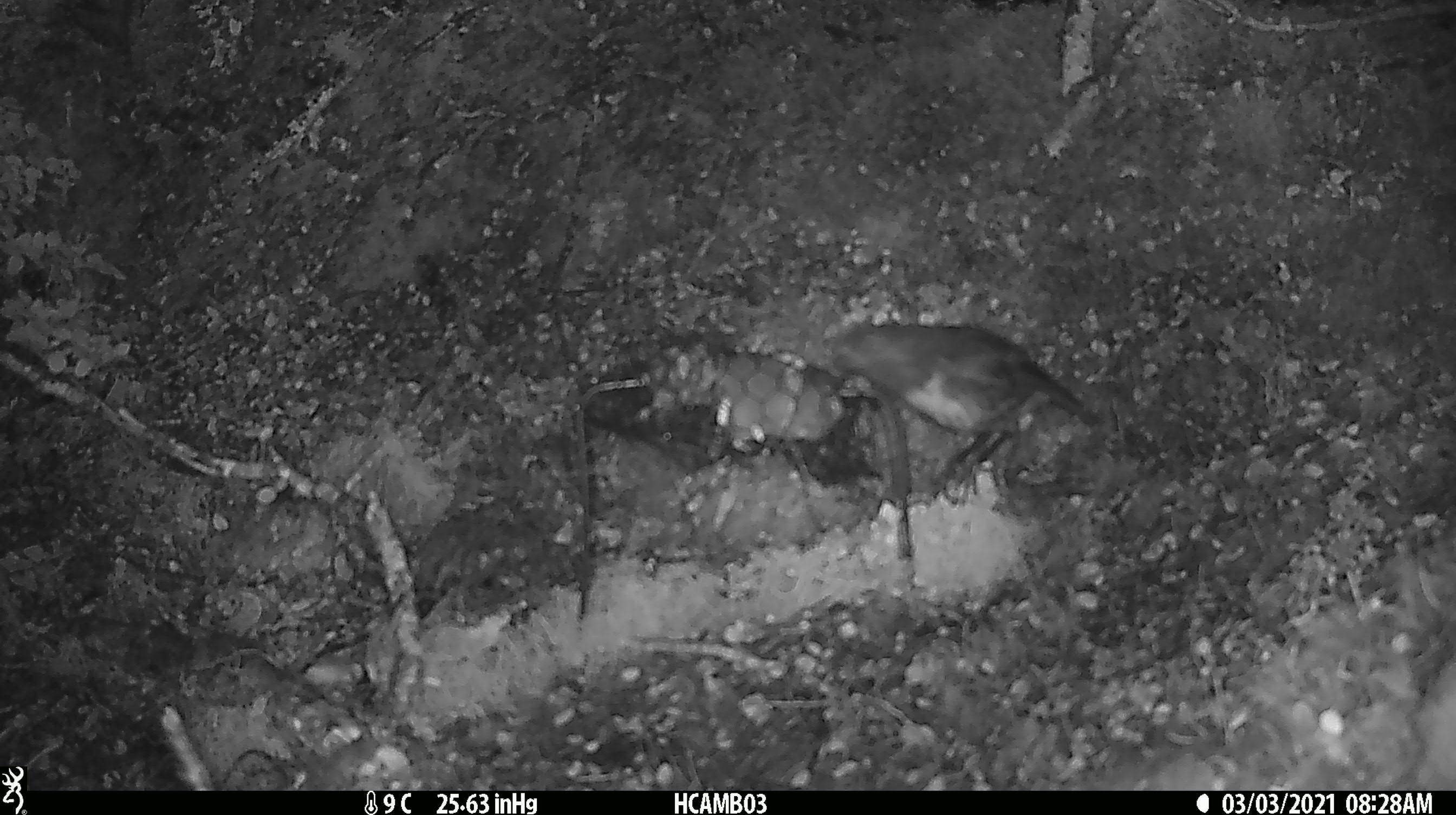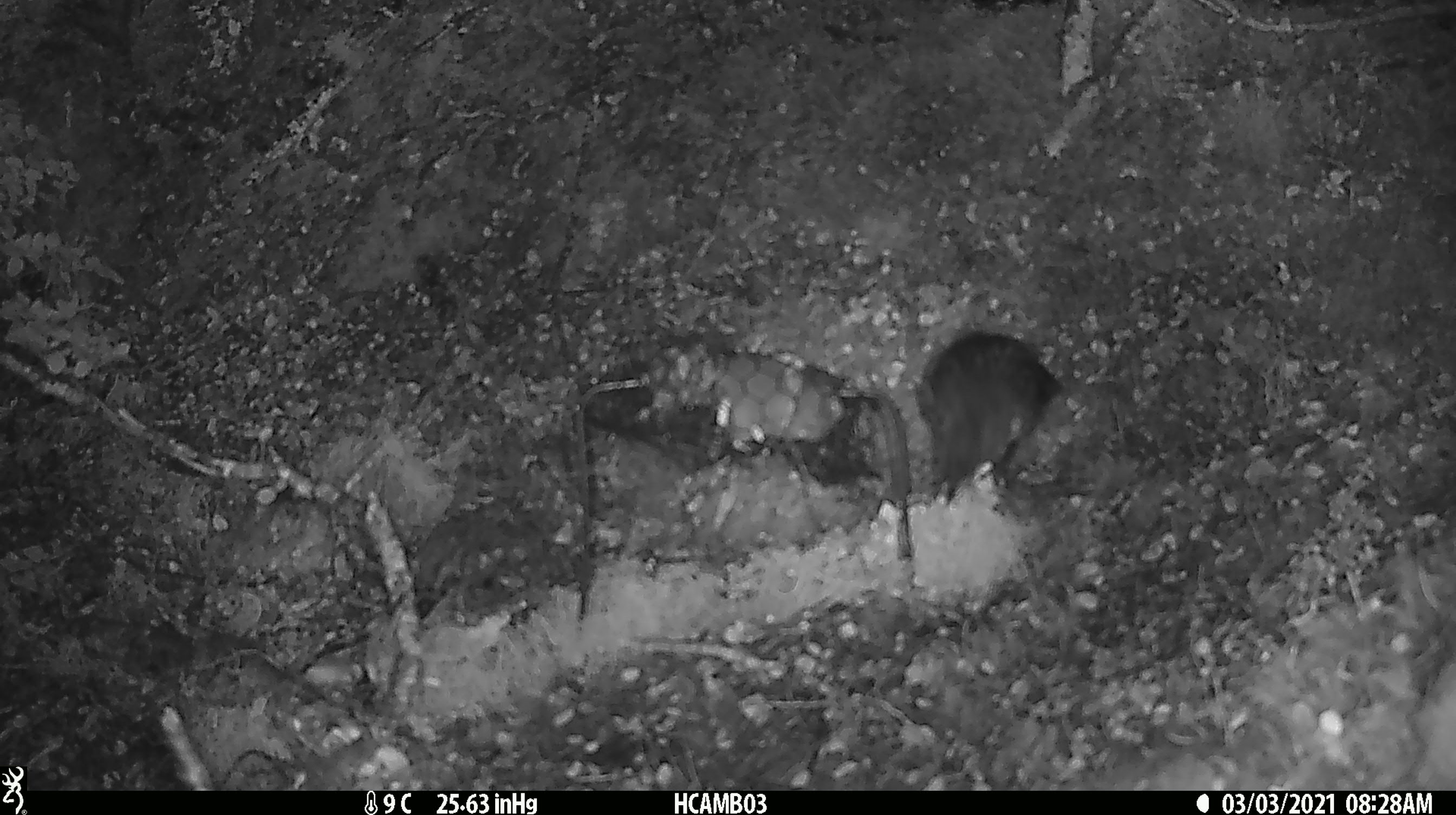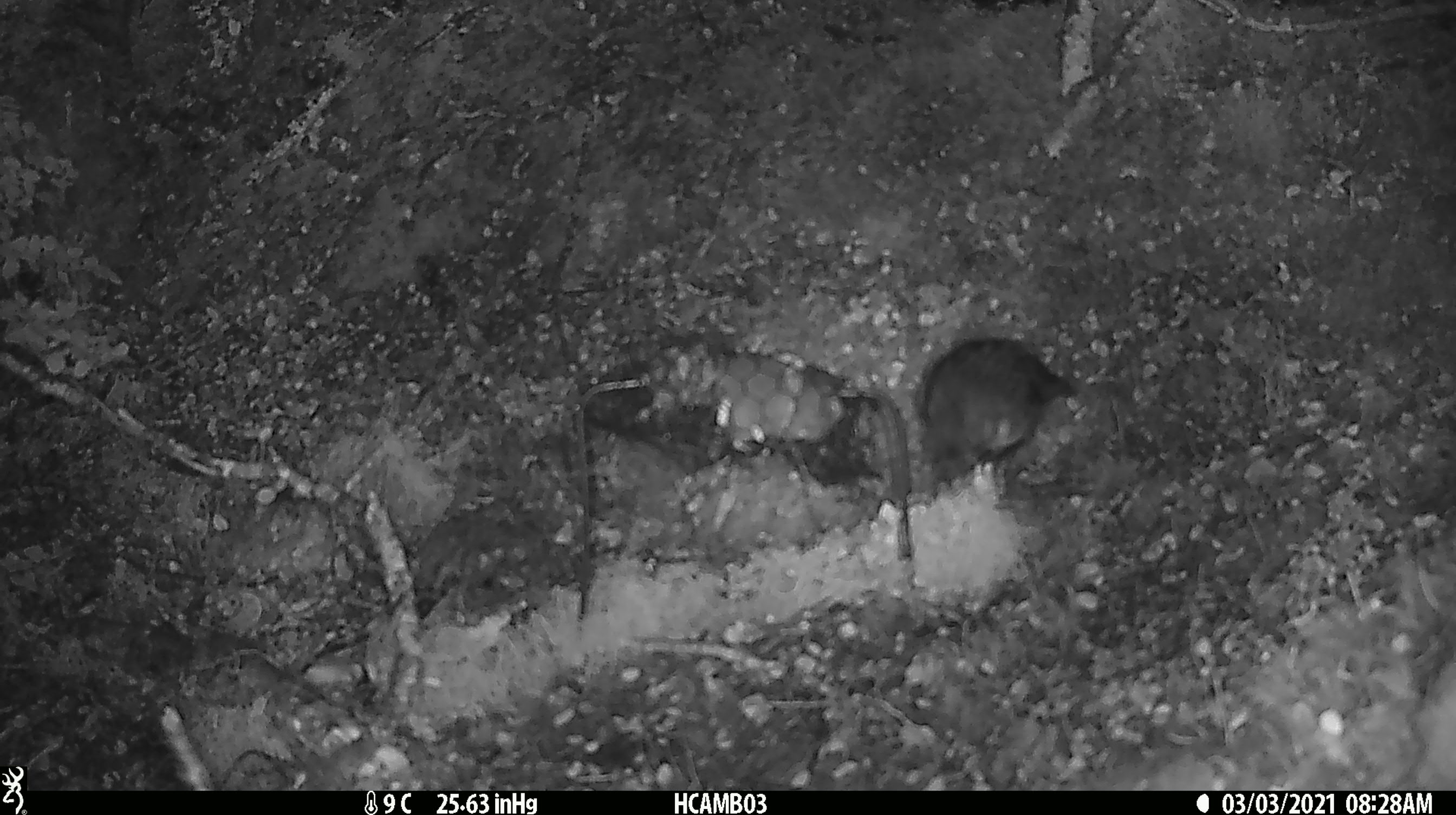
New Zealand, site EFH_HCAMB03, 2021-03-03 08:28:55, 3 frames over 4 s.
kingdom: Animalia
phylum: Chordata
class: Aves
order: Passeriformes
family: Petroicidae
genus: Petroica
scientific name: Petroica australis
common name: new zealand robin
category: robin